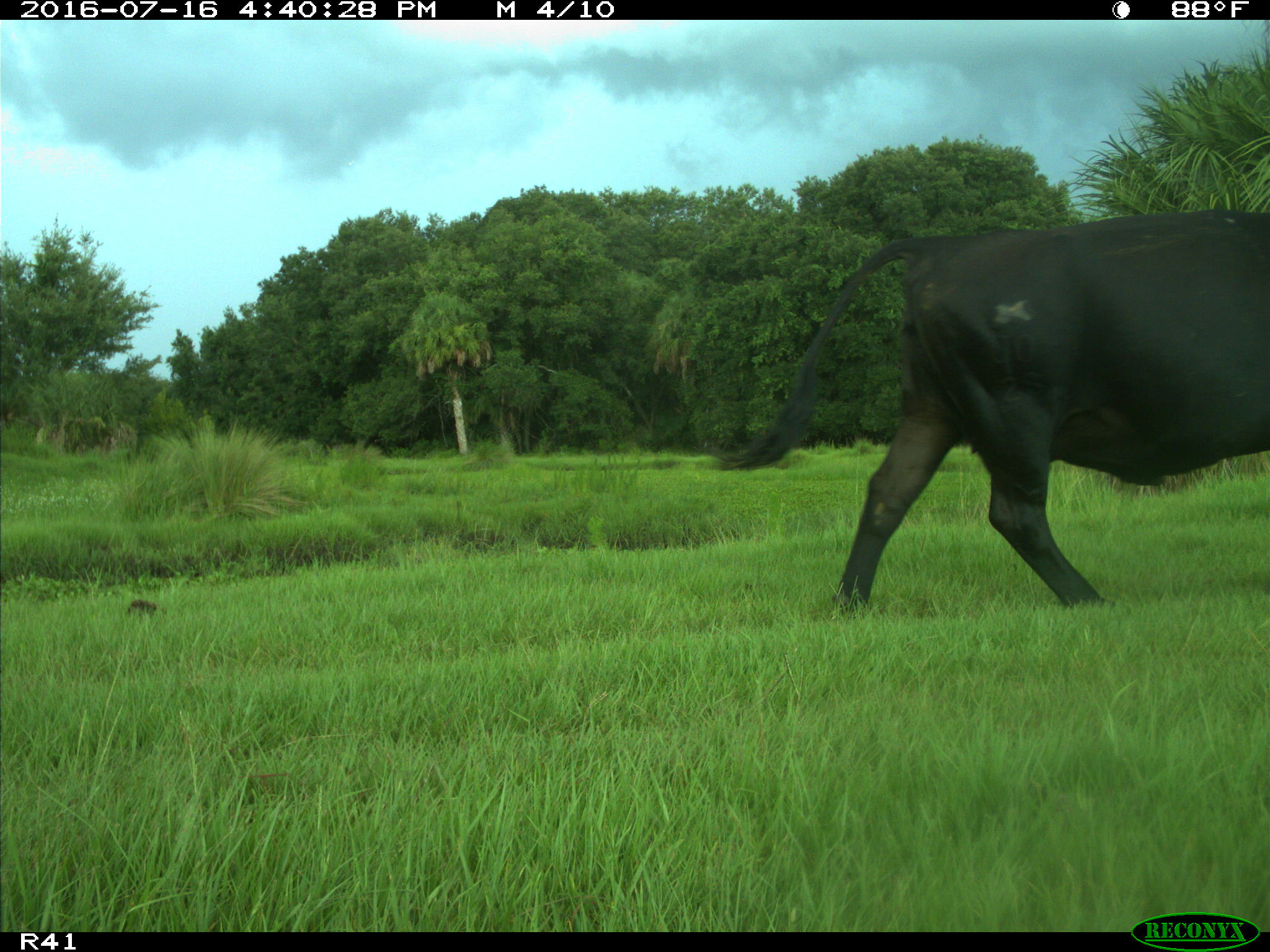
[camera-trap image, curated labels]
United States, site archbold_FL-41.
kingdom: Animalia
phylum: Chordata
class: Mammalia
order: Artiodactyla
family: Bovidae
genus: Bos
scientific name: Bos taurus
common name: domestic cow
Bos taurus (domestic cow).